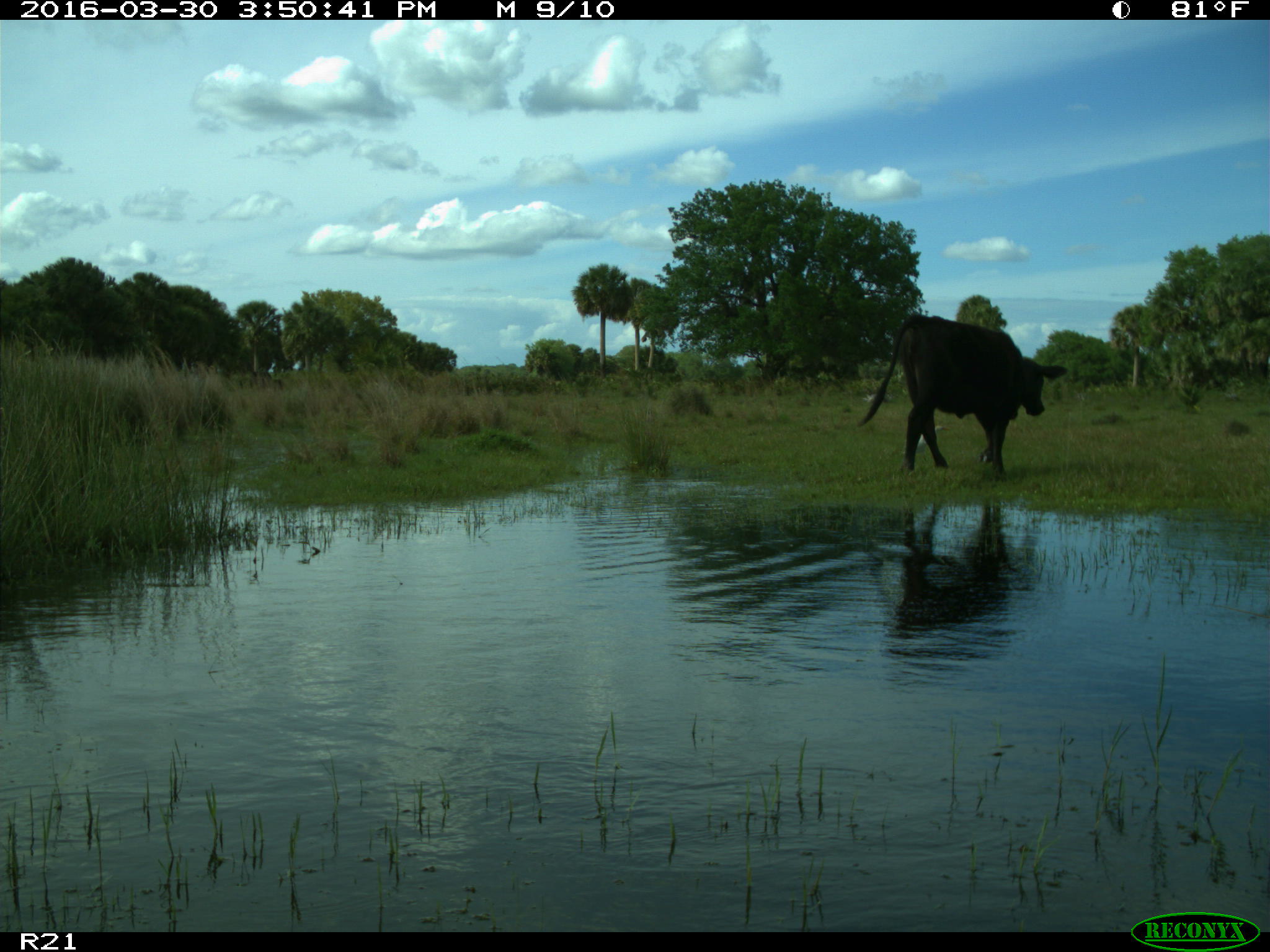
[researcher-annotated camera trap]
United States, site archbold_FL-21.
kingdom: Animalia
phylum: Chordata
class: Mammalia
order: Artiodactyla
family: Bovidae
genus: Bos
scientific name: Bos taurus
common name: domestic cow